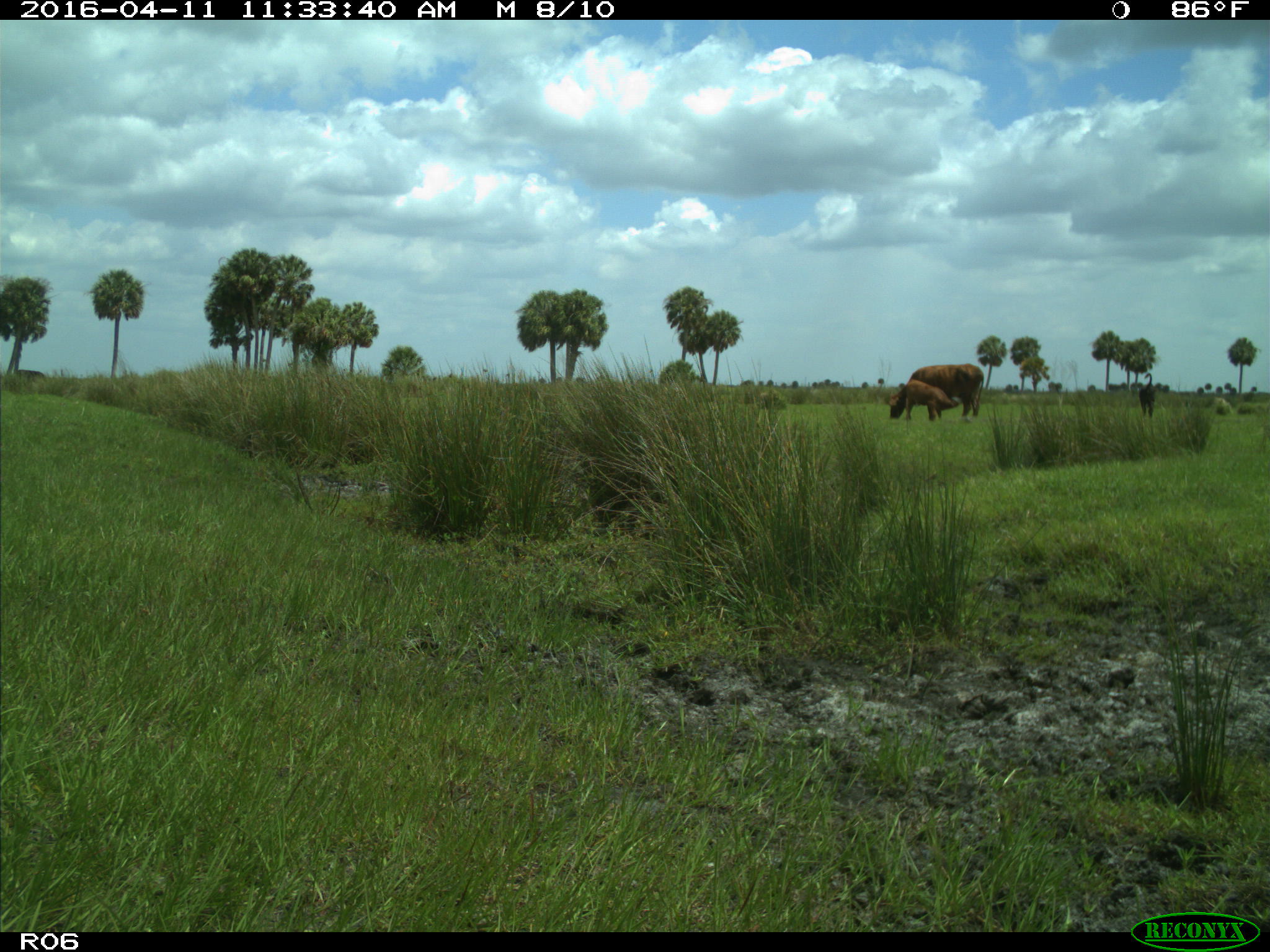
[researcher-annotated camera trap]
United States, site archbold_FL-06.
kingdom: Animalia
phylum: Chordata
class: Mammalia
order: Artiodactyla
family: Bovidae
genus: Bos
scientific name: Bos taurus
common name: domestic cow